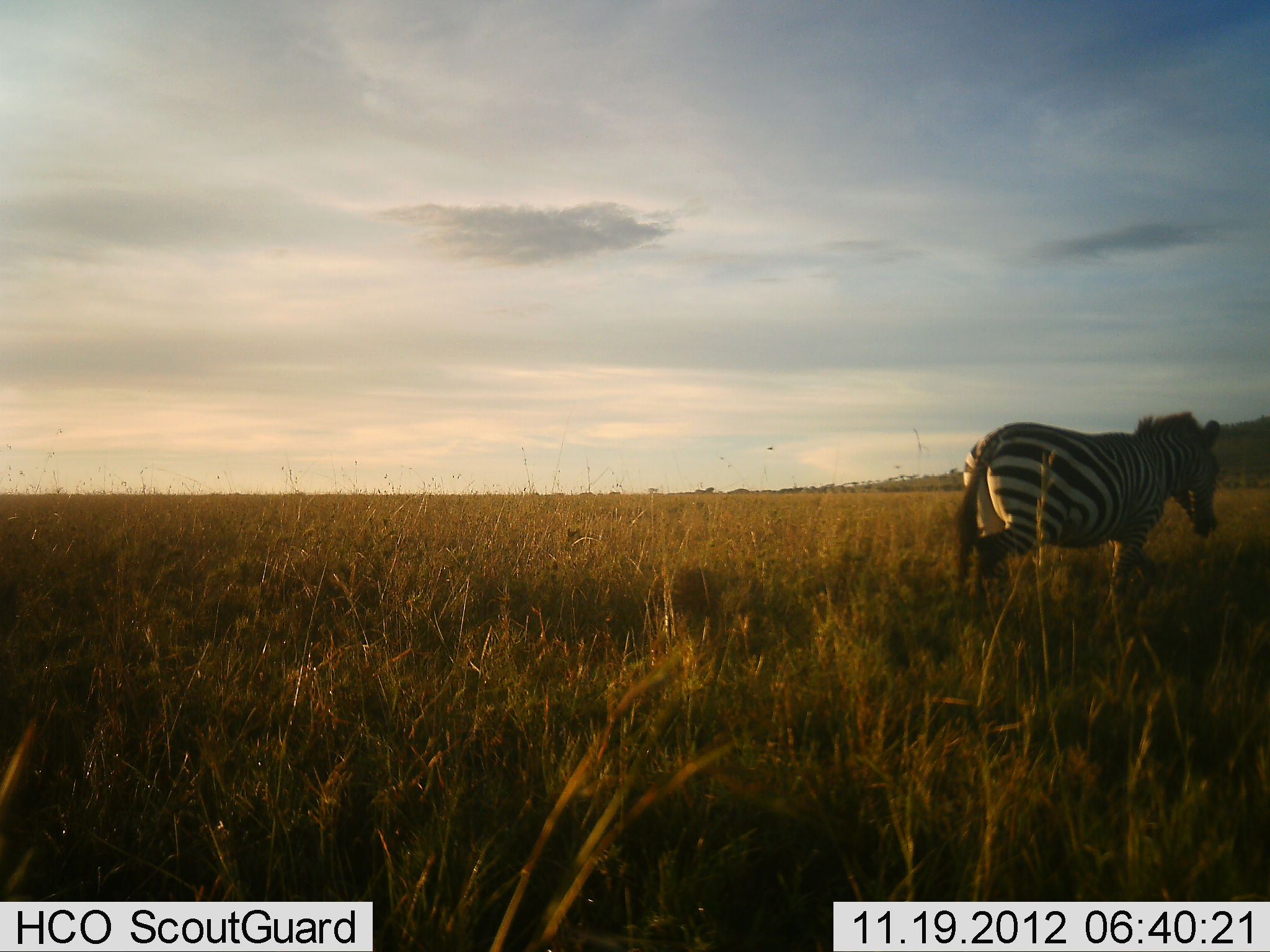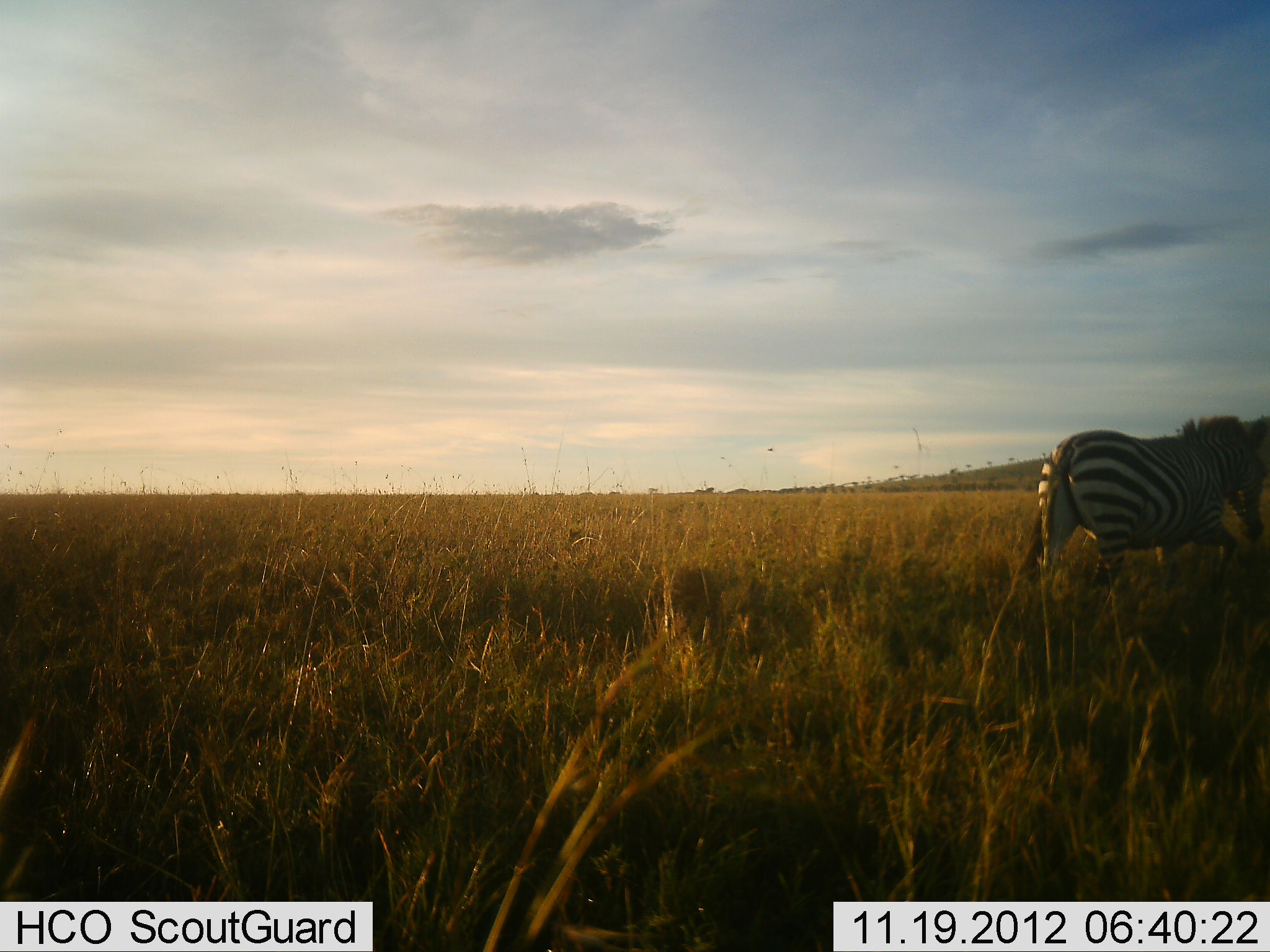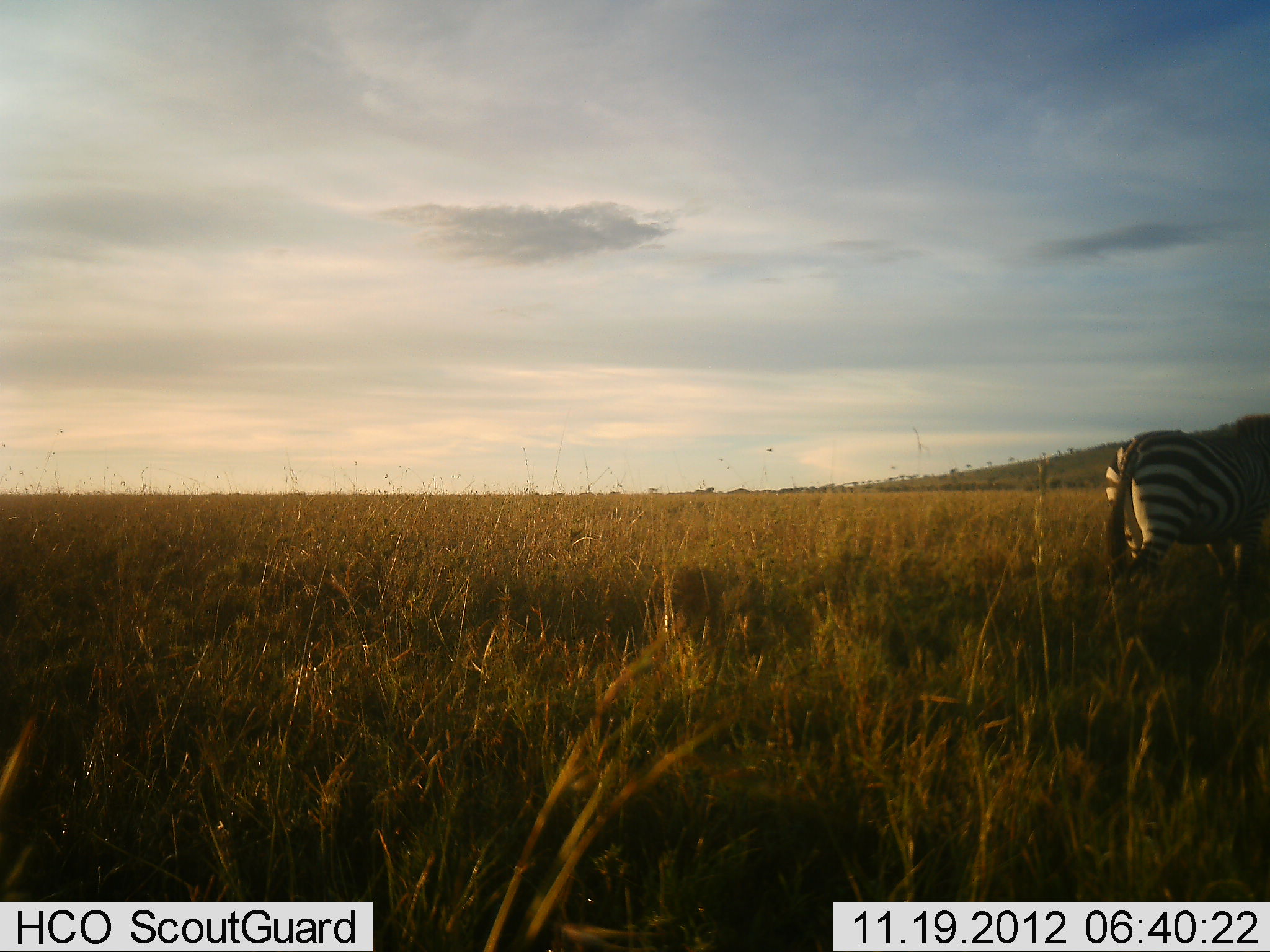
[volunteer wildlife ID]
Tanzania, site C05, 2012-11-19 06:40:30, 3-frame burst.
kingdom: Animalia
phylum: Chordata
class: Mammalia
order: Perissodactyla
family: Equidae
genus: Equus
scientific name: Equus quagga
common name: plains zebra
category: zebra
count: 1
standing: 0%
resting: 0%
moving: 100%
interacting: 0%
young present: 0%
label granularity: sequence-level